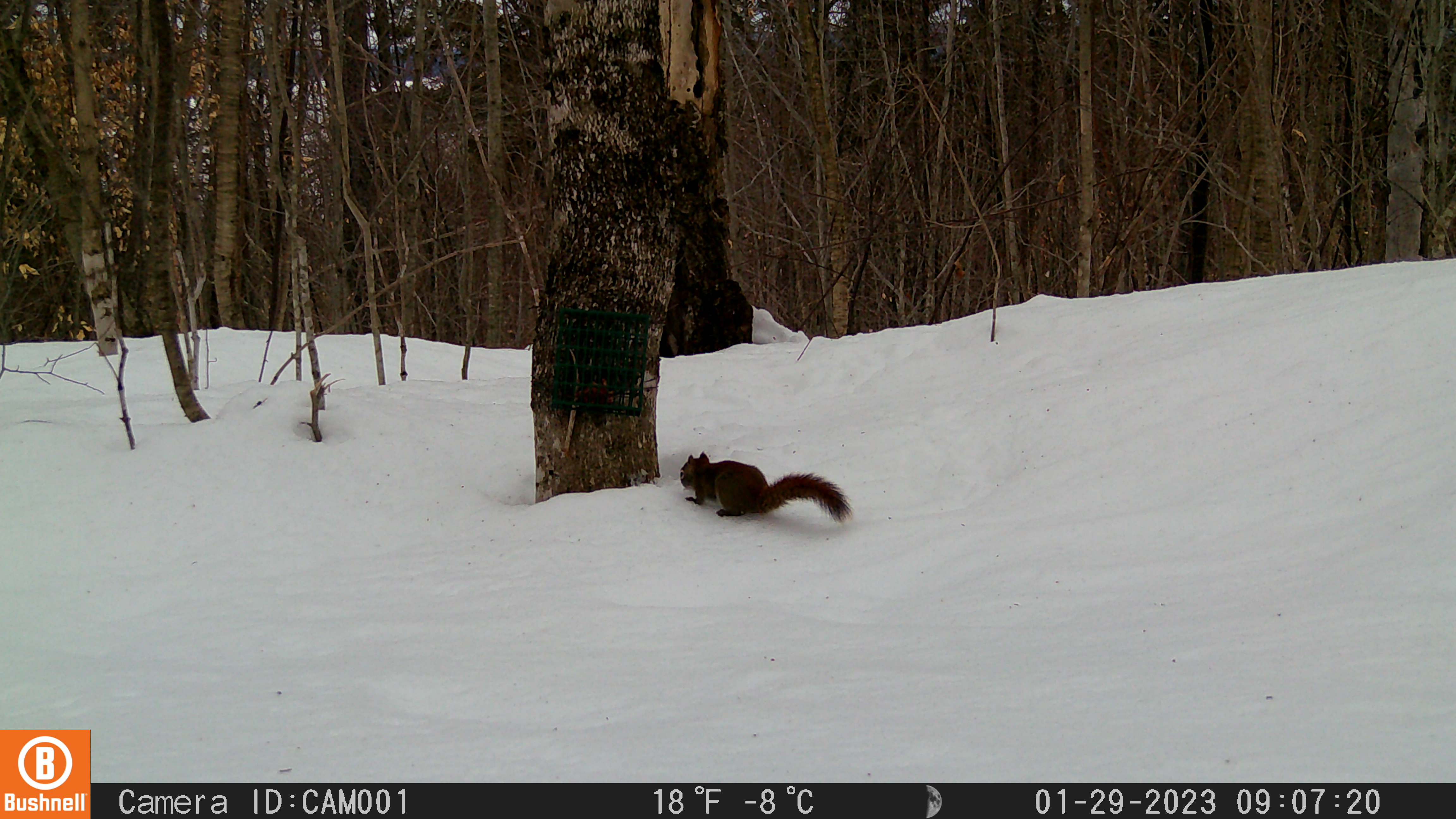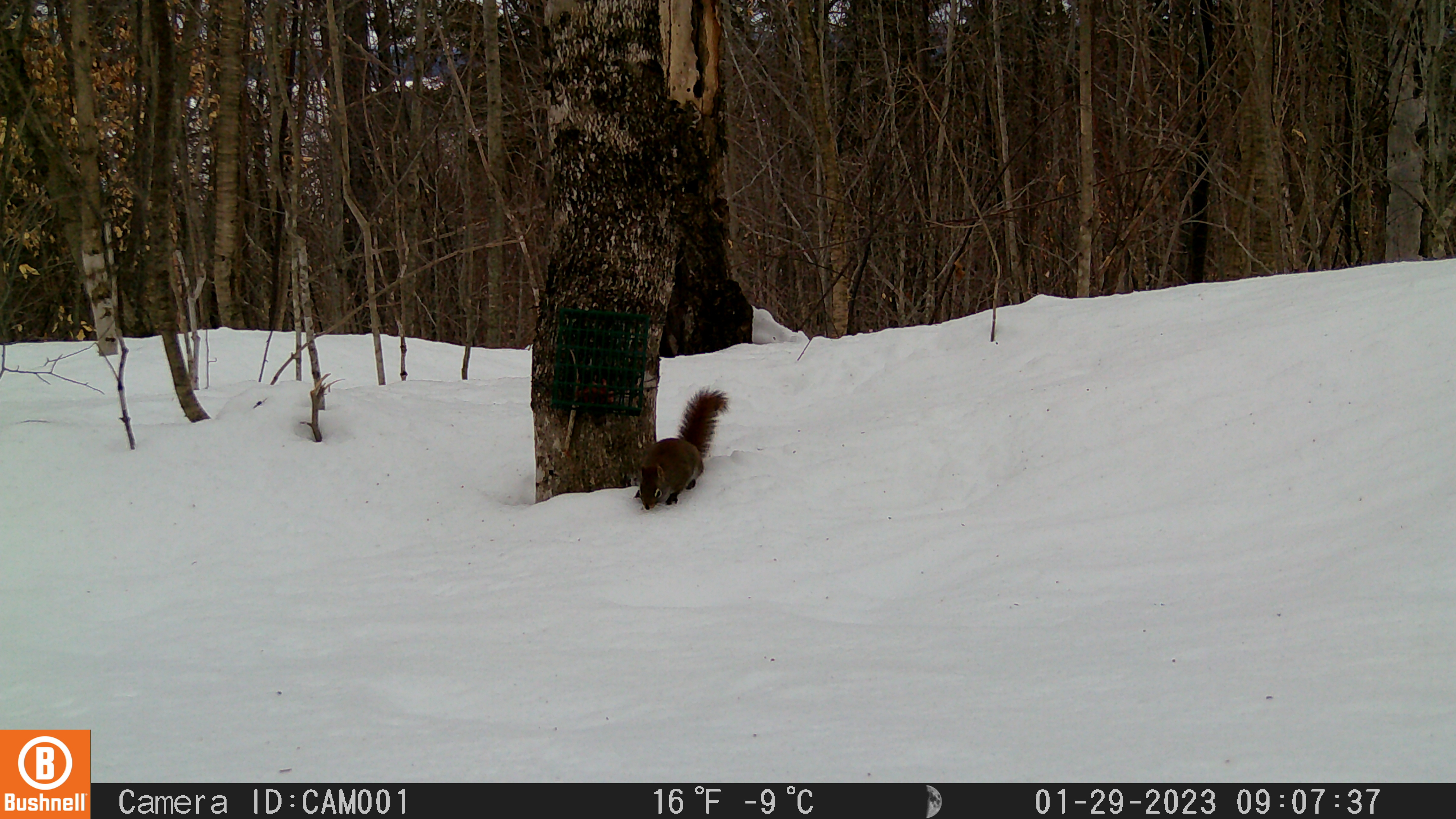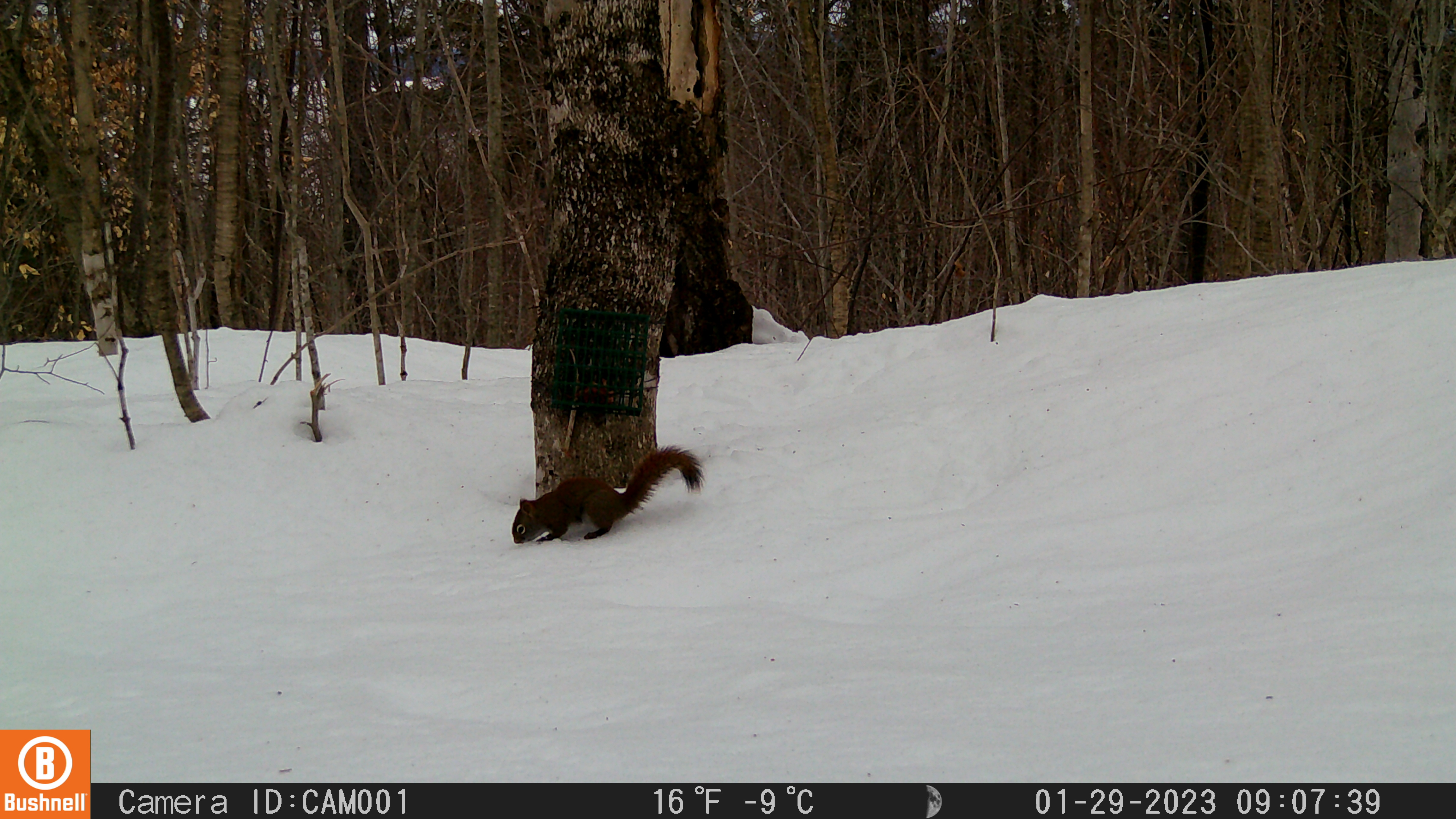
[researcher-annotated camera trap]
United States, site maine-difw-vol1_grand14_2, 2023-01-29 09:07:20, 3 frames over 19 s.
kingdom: Animalia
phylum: Chordata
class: Mammalia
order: Rodentia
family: Sciuridae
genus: Tamiasciurus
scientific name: Tamiasciurus hudsonicus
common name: red squirrel